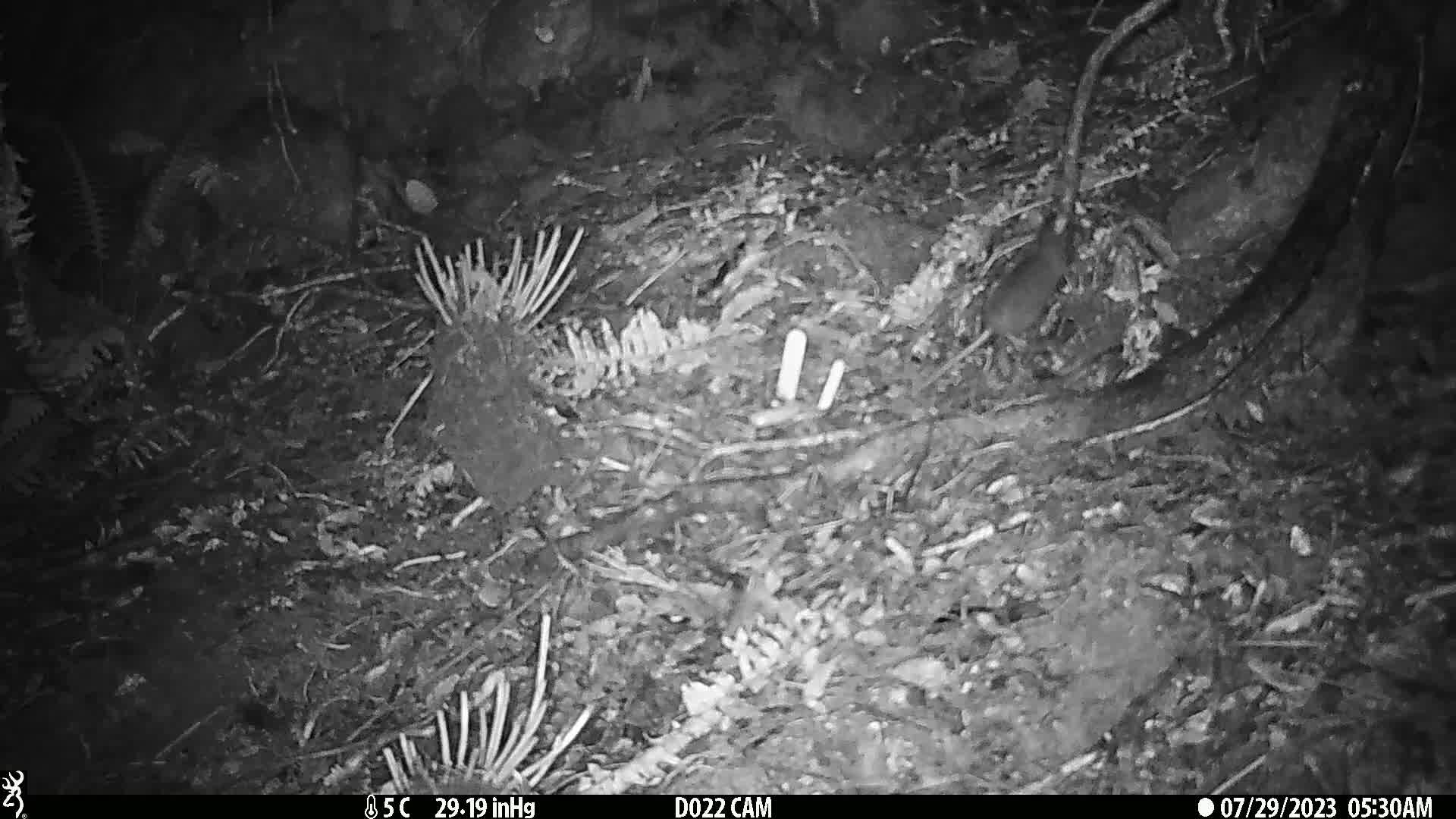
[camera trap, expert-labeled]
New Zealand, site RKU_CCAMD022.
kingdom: Animalia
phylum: Chordata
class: Mammalia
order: Rodentia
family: Muridae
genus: Rattus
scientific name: Rattus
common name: rat